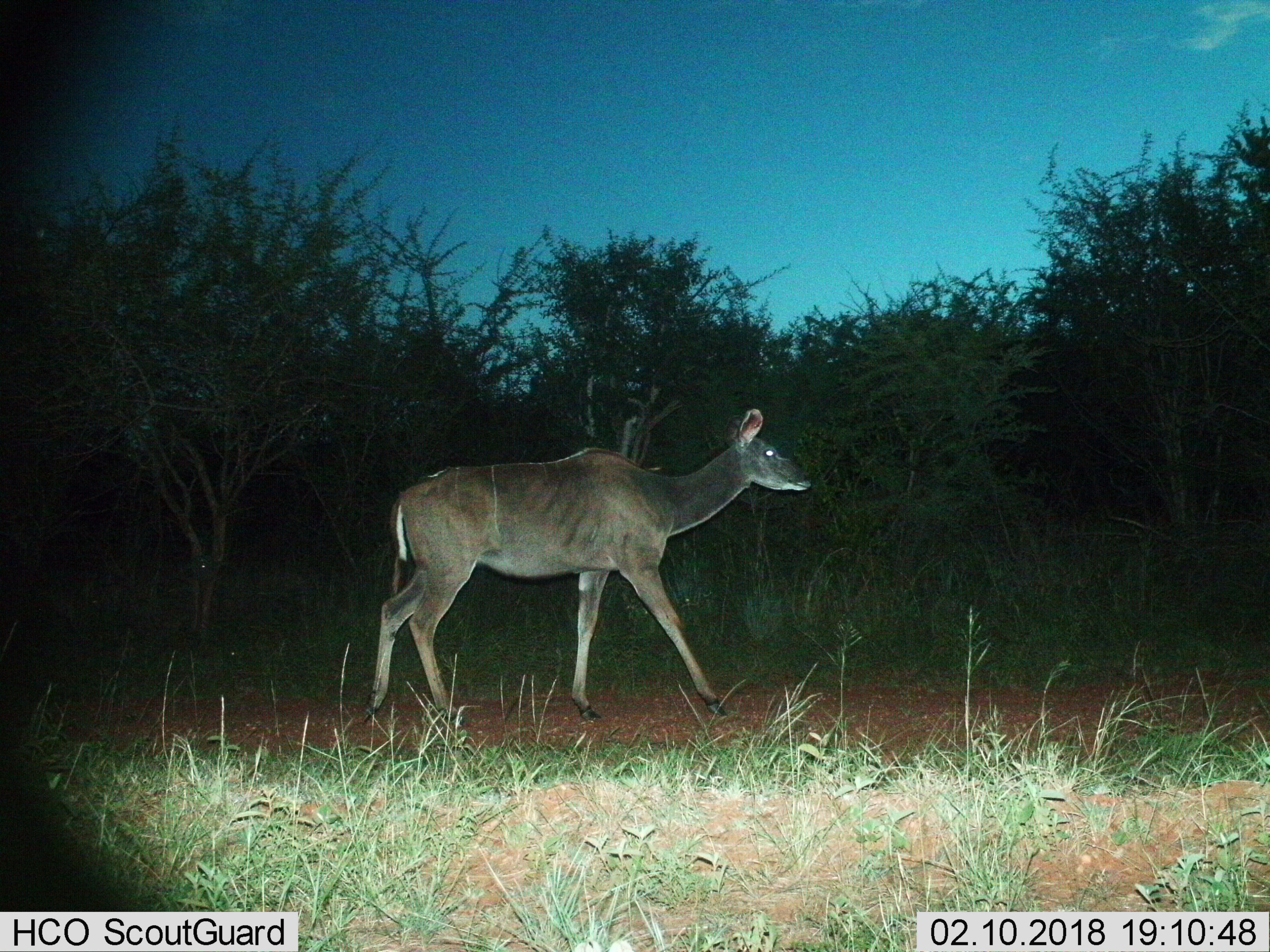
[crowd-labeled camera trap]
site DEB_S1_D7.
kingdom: Animalia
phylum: Chordata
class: Mammalia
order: Artiodactyla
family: Bovidae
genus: Tragelaphus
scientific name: Tragelaphus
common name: kudu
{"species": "kudu (Tragelaphus)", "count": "1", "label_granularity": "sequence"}